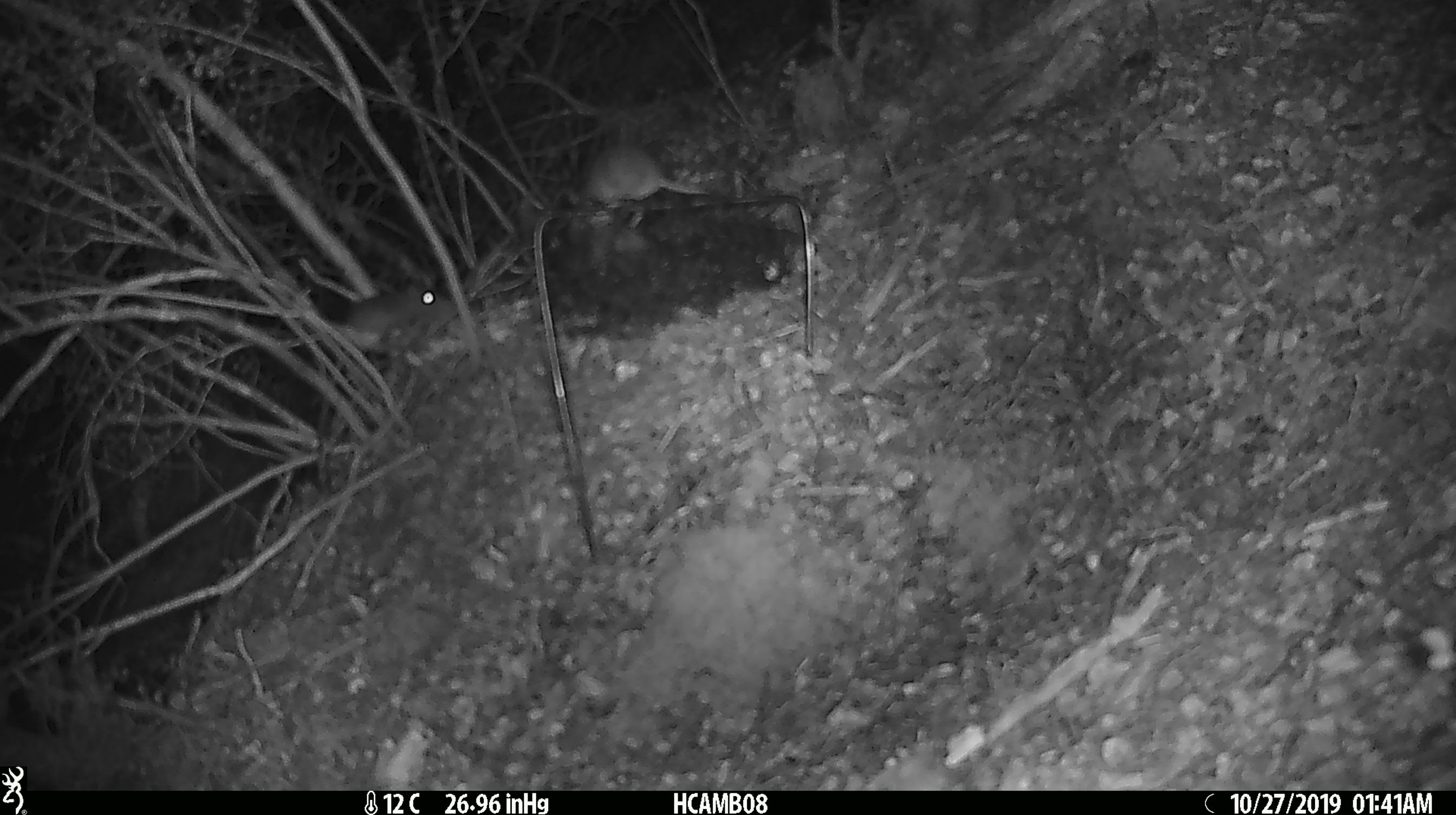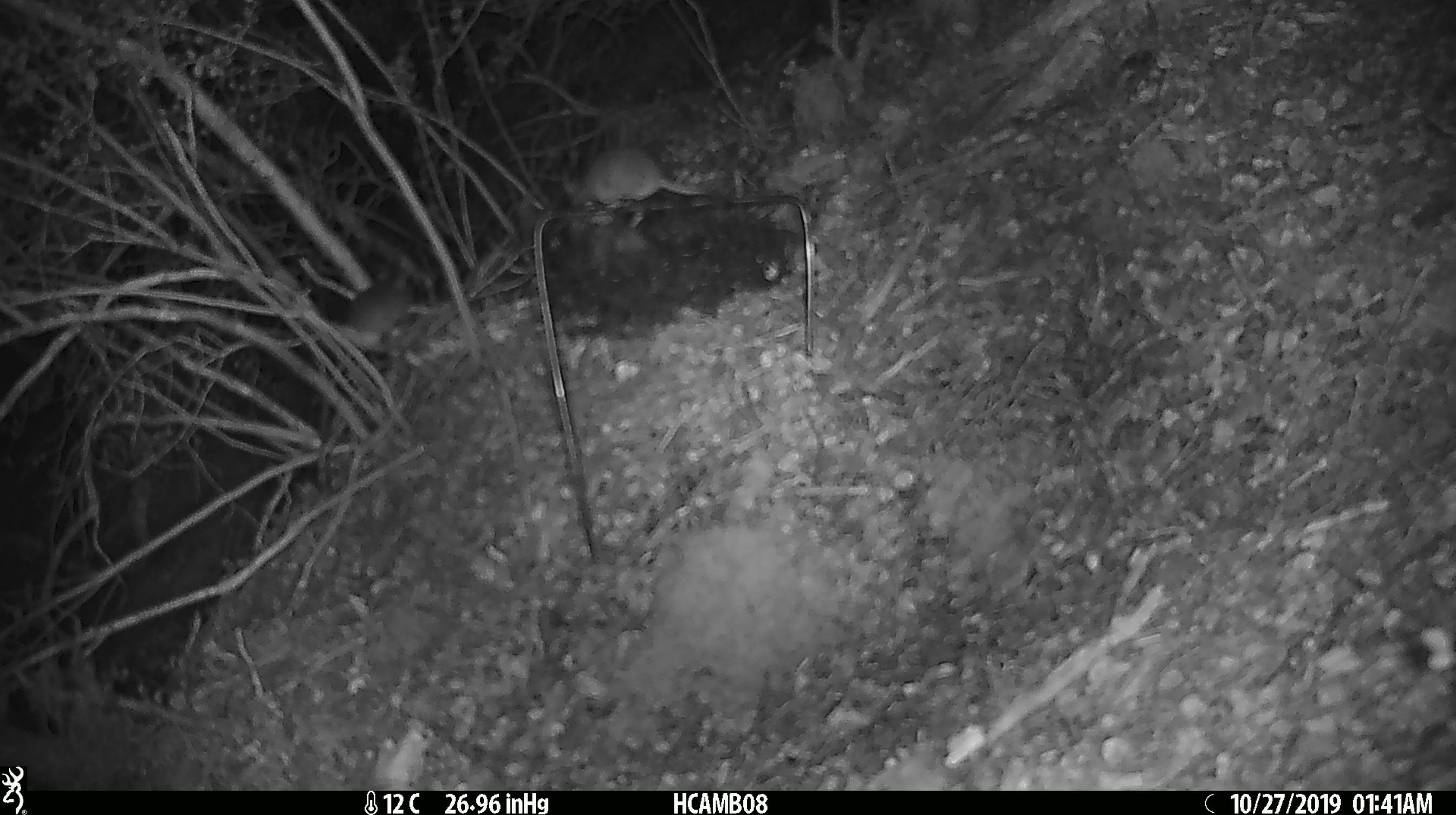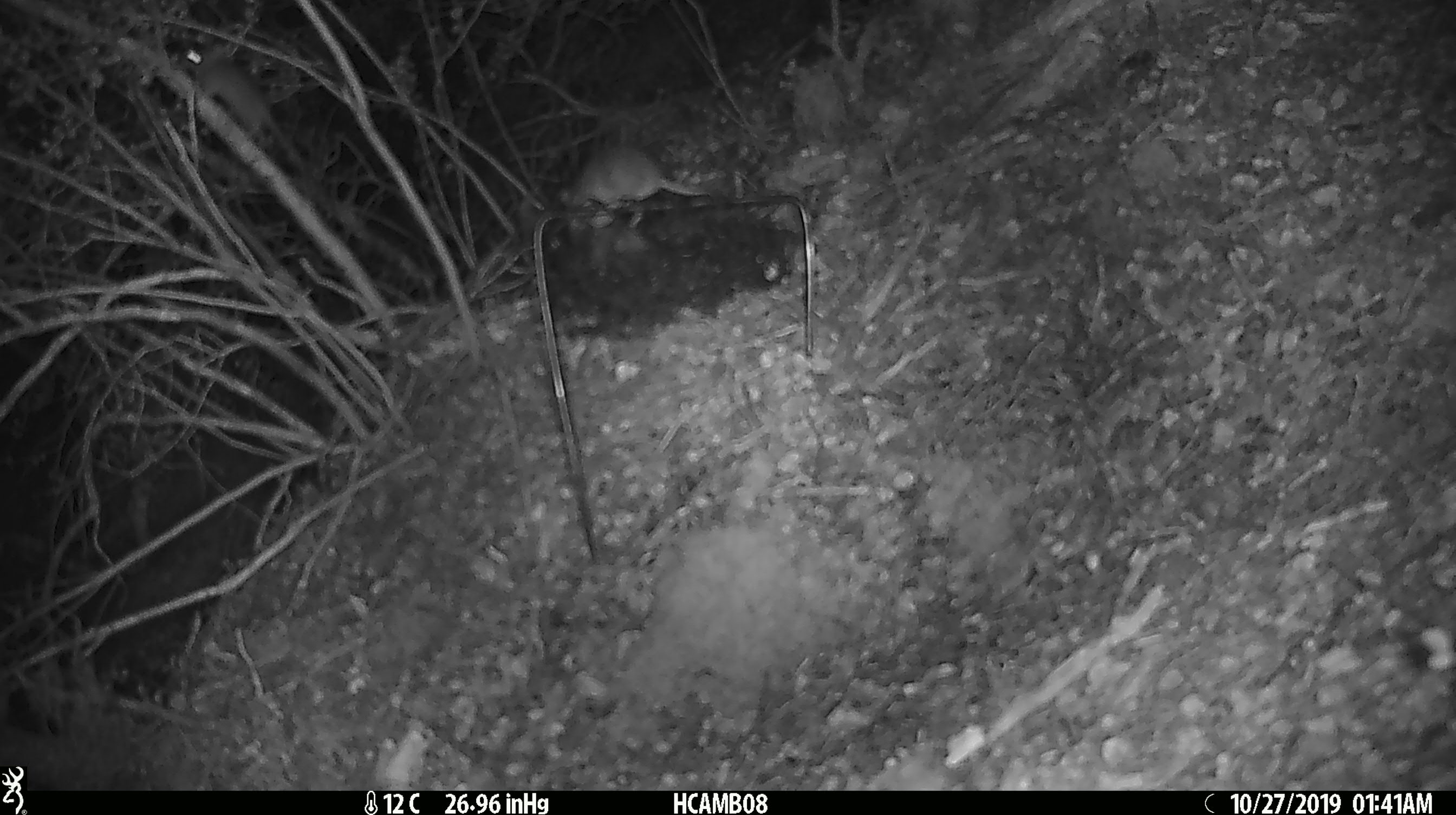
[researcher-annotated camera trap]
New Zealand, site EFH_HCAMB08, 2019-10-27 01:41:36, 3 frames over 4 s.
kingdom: Animalia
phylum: Chordata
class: Mammalia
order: Rodentia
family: Muridae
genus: Mus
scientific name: Mus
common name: mouse